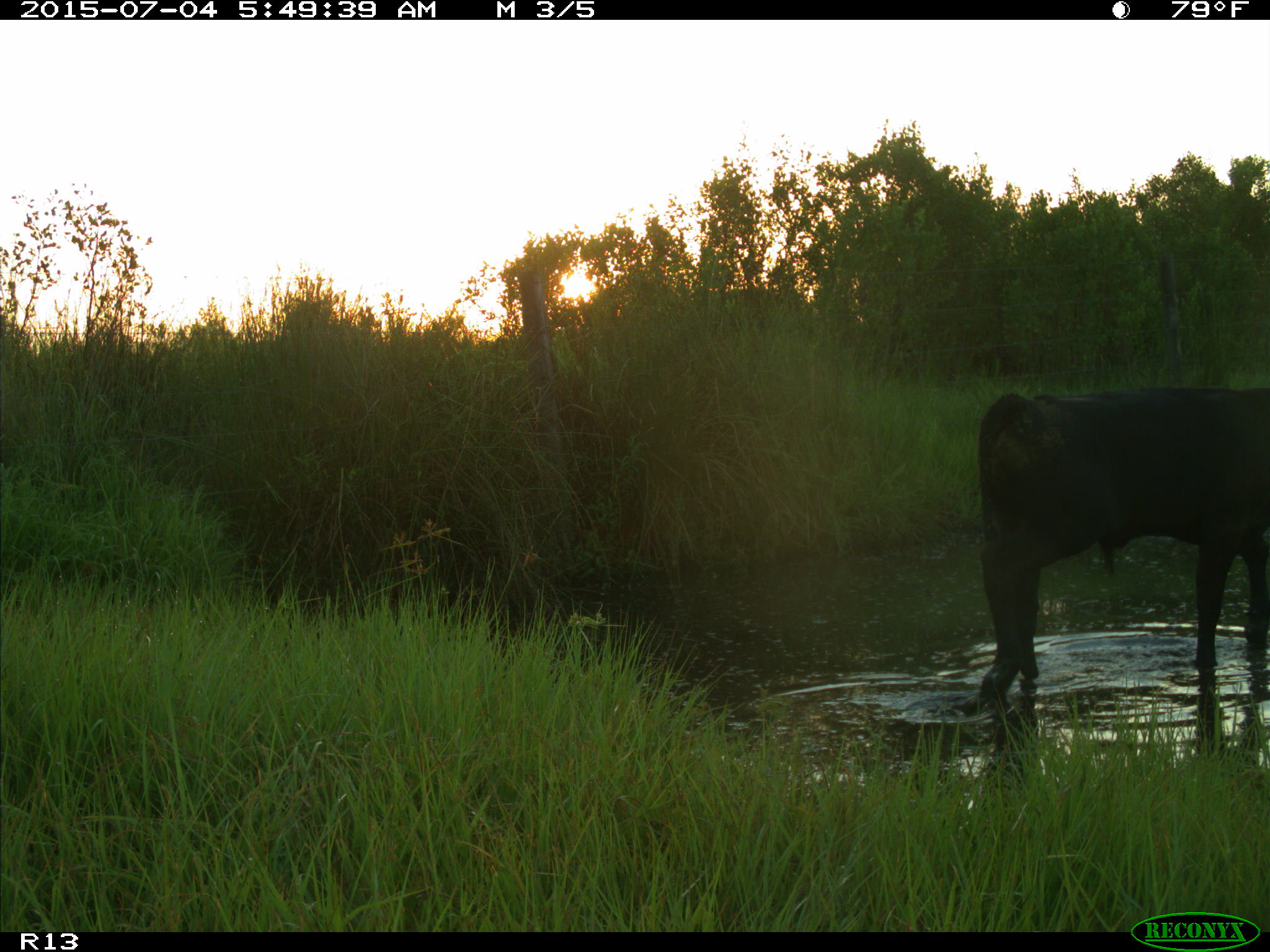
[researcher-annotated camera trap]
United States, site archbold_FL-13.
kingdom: Animalia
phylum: Chordata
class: Mammalia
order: Artiodactyla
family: Bovidae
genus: Bos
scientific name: Bos taurus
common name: domestic cow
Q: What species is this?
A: Bos taurus (domestic cow).